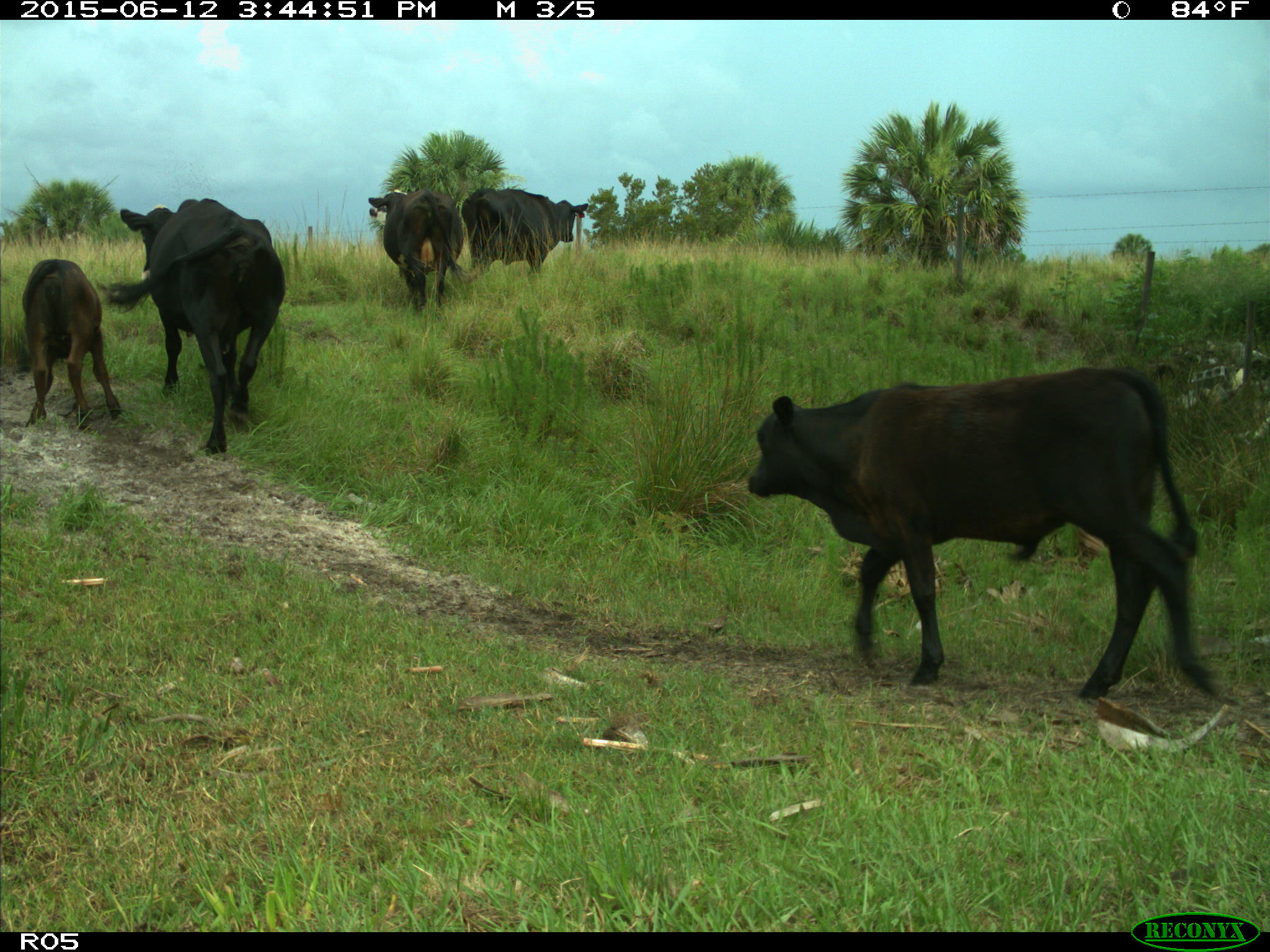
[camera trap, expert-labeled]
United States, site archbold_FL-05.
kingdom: Animalia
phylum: Chordata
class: Mammalia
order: Artiodactyla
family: Bovidae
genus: Bos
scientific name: Bos taurus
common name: domestic cow